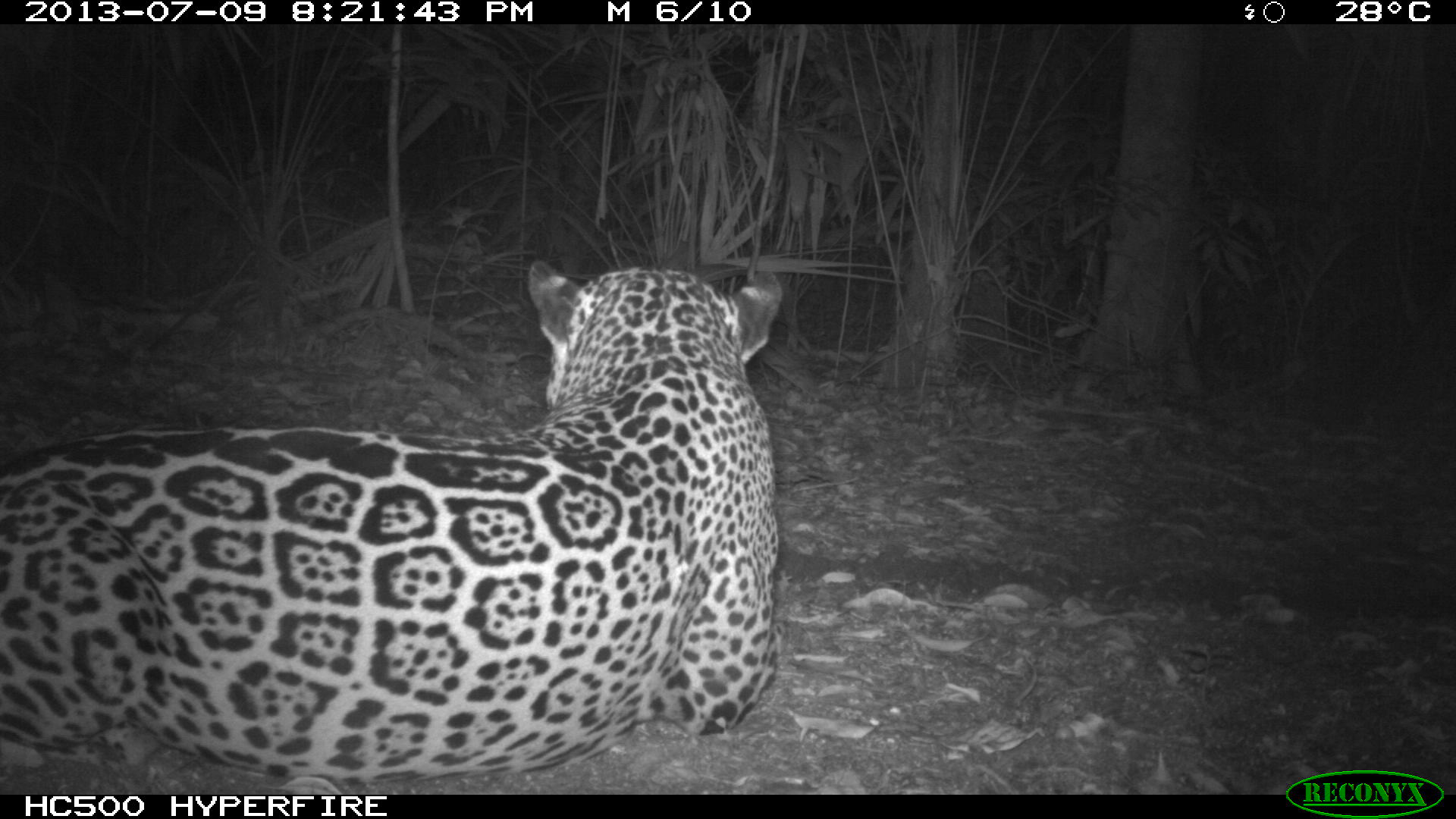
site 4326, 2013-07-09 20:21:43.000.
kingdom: Animalia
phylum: Chordata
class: Mammalia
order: Carnivora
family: Felidae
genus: Panthera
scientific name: Panthera onca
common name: jaguar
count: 1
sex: male